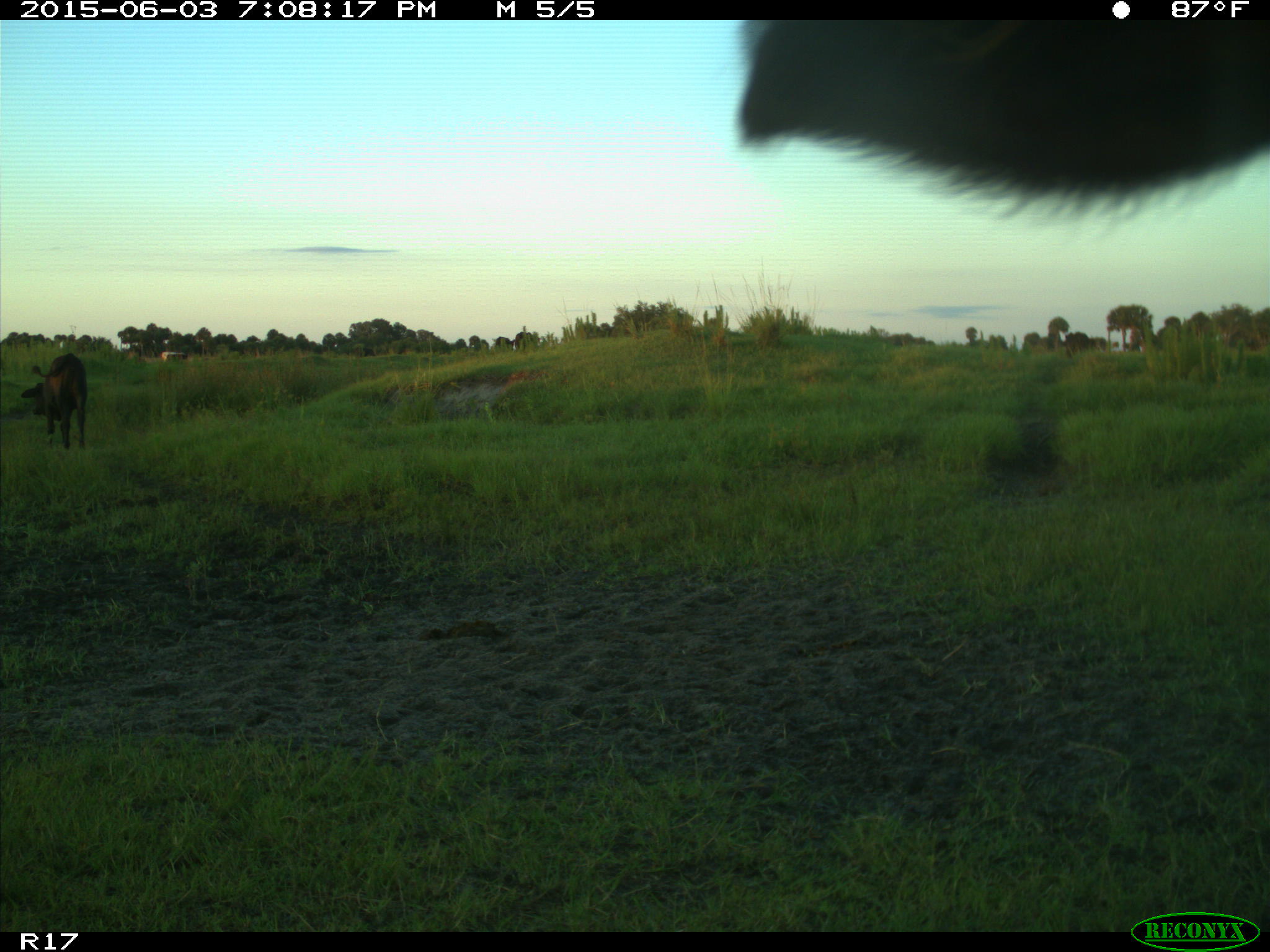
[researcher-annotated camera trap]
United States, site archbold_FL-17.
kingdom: Animalia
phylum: Chordata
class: Mammalia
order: Artiodactyla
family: Bovidae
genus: Bos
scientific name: Bos taurus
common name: domestic cow